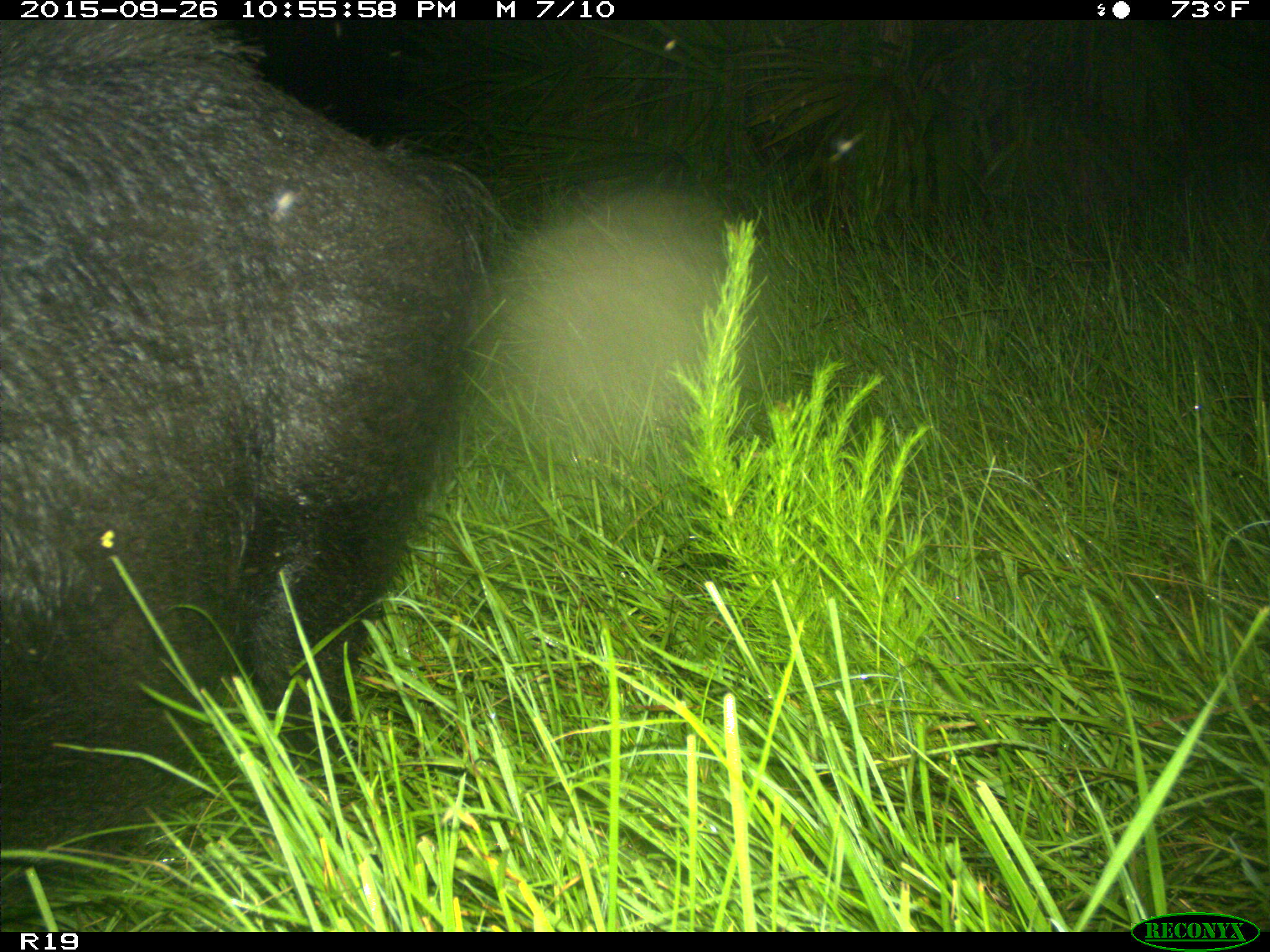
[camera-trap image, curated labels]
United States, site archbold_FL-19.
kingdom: Animalia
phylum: Chordata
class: Mammalia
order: Artiodactyla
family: Suidae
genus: Sus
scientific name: Sus scrofa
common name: wild boar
Sus scrofa (wild boar).